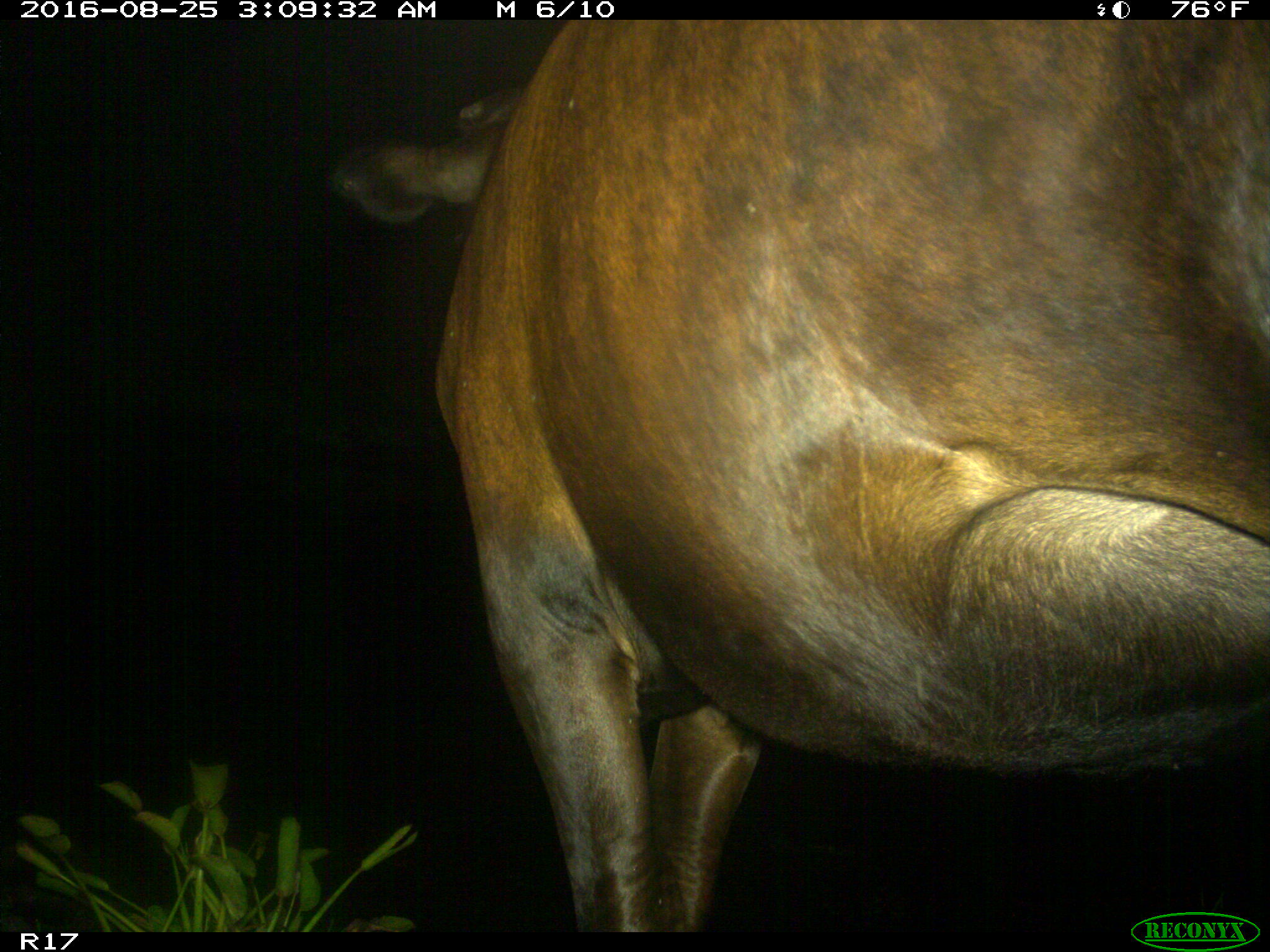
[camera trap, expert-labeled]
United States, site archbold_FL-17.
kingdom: Animalia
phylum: Chordata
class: Mammalia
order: Artiodactyla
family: Bovidae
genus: Bos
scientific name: Bos taurus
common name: domestic cow